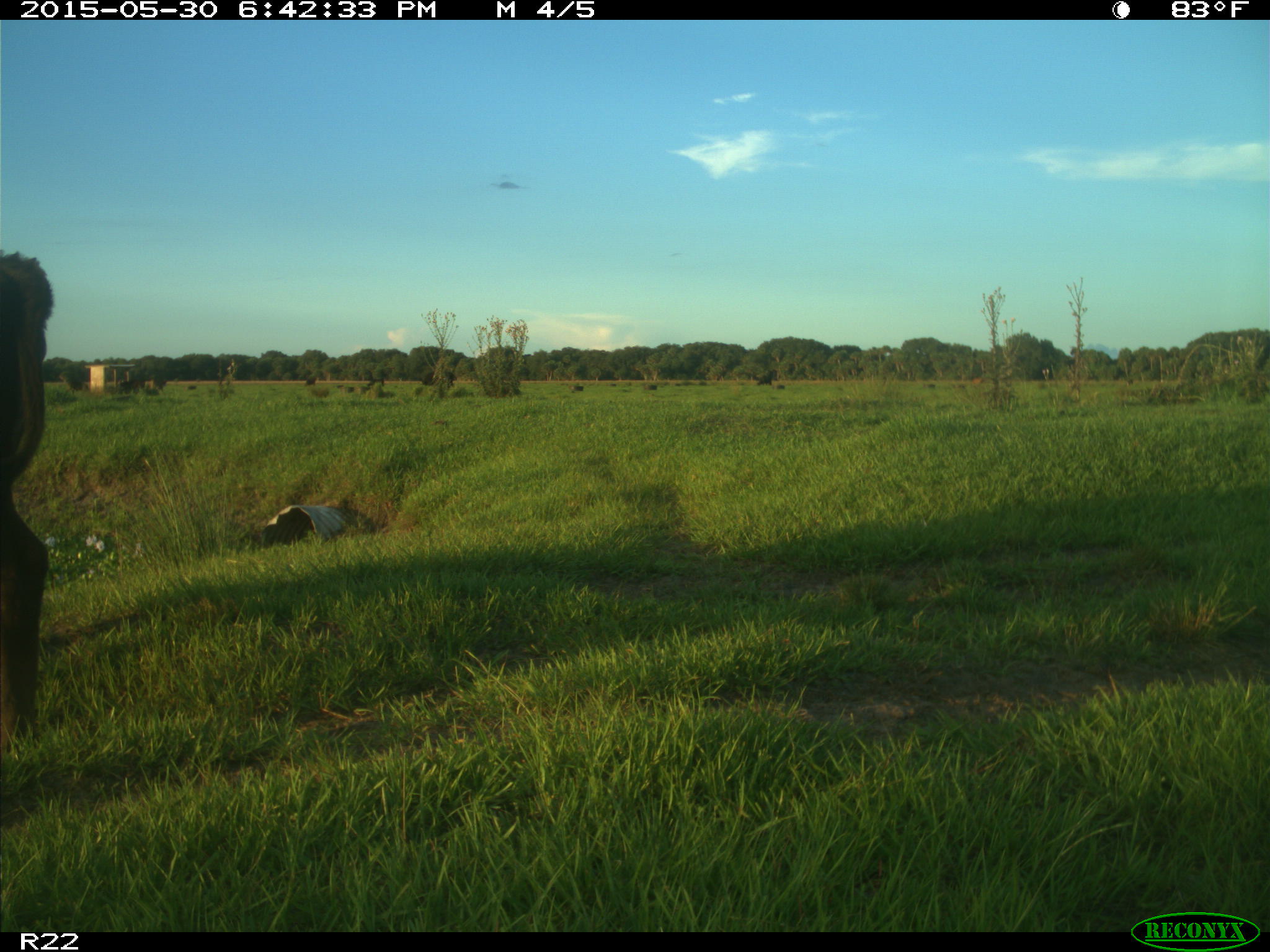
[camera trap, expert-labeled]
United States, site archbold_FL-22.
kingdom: Animalia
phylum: Chordata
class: Mammalia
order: Artiodactyla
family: Bovidae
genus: Bos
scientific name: Bos taurus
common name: domestic cow